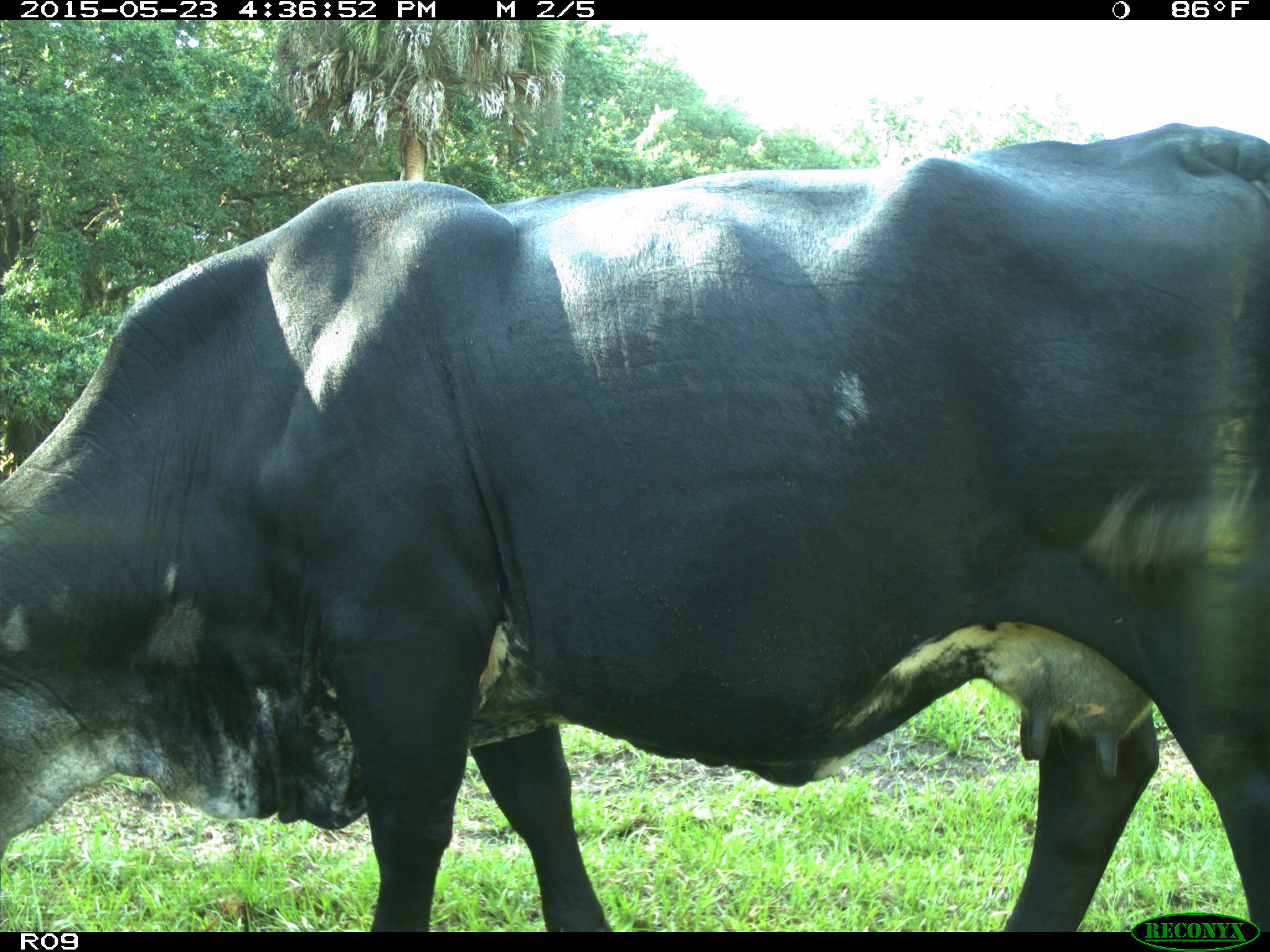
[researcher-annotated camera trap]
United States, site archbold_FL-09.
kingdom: Animalia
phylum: Chordata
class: Mammalia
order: Artiodactyla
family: Bovidae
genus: Bos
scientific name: Bos taurus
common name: domestic cow